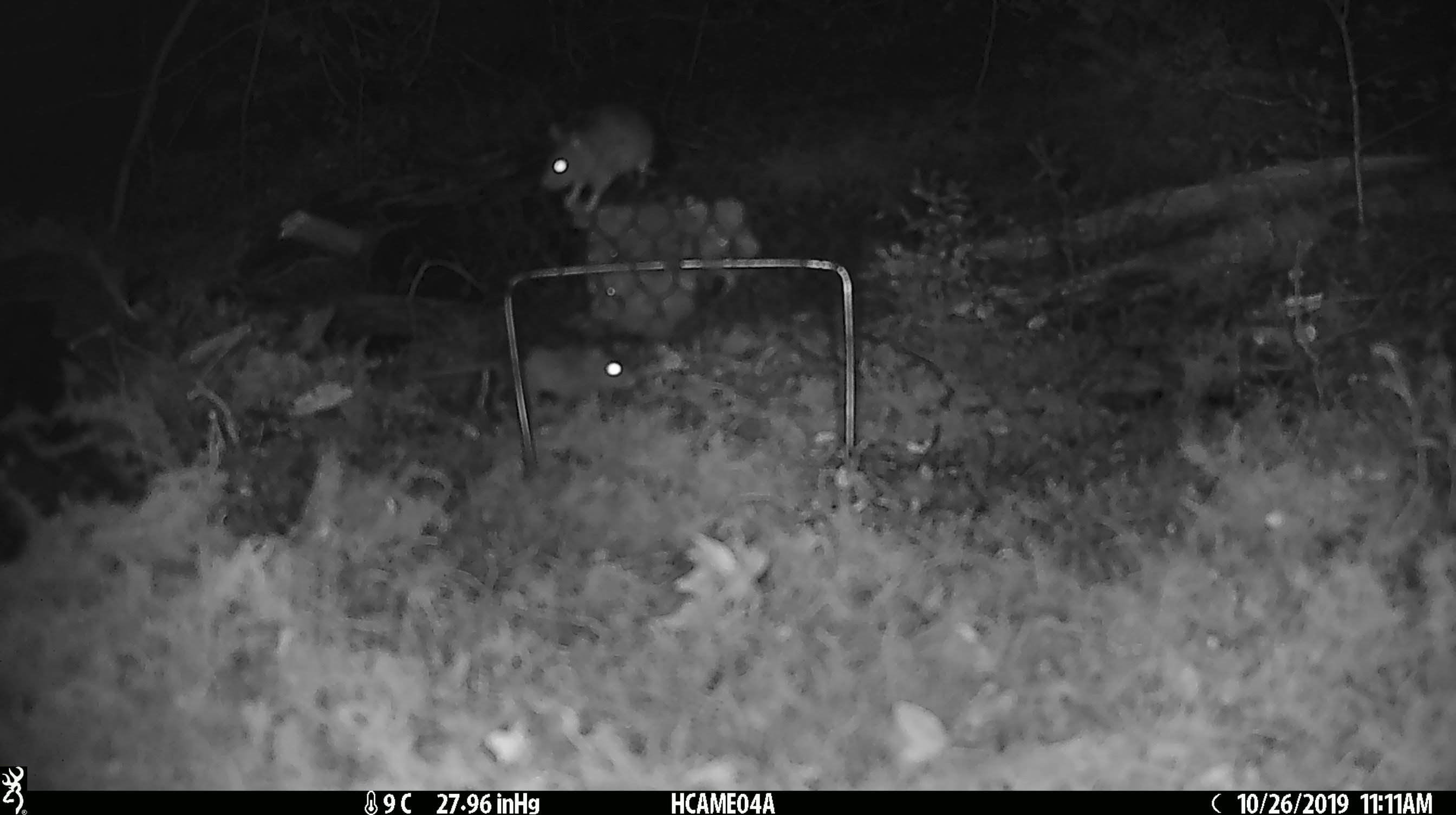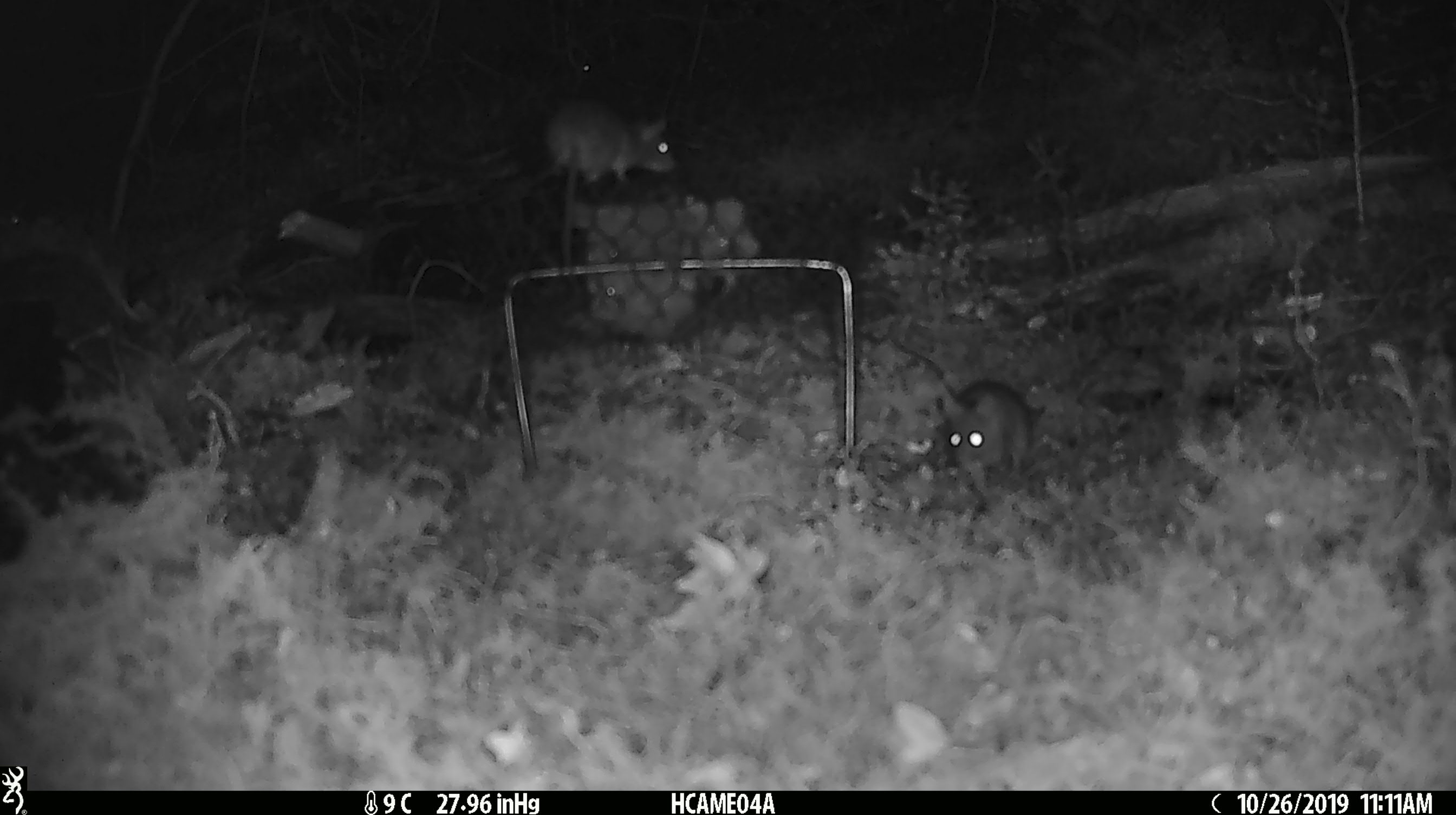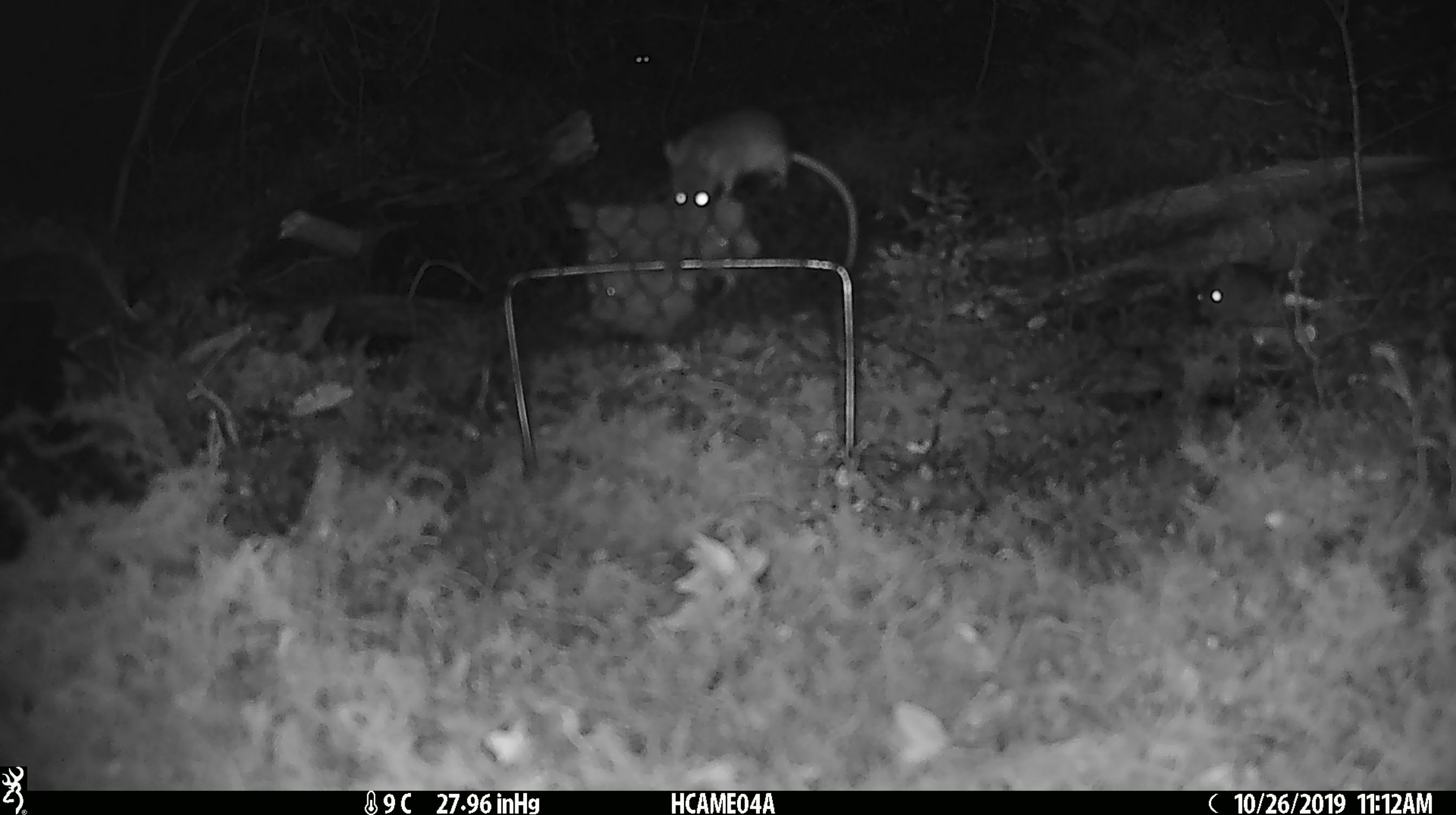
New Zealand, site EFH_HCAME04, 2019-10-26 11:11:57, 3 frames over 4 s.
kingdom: Animalia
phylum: Chordata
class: Mammalia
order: Rodentia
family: Muridae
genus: Mus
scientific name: Mus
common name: mouse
Mouse (Mus).